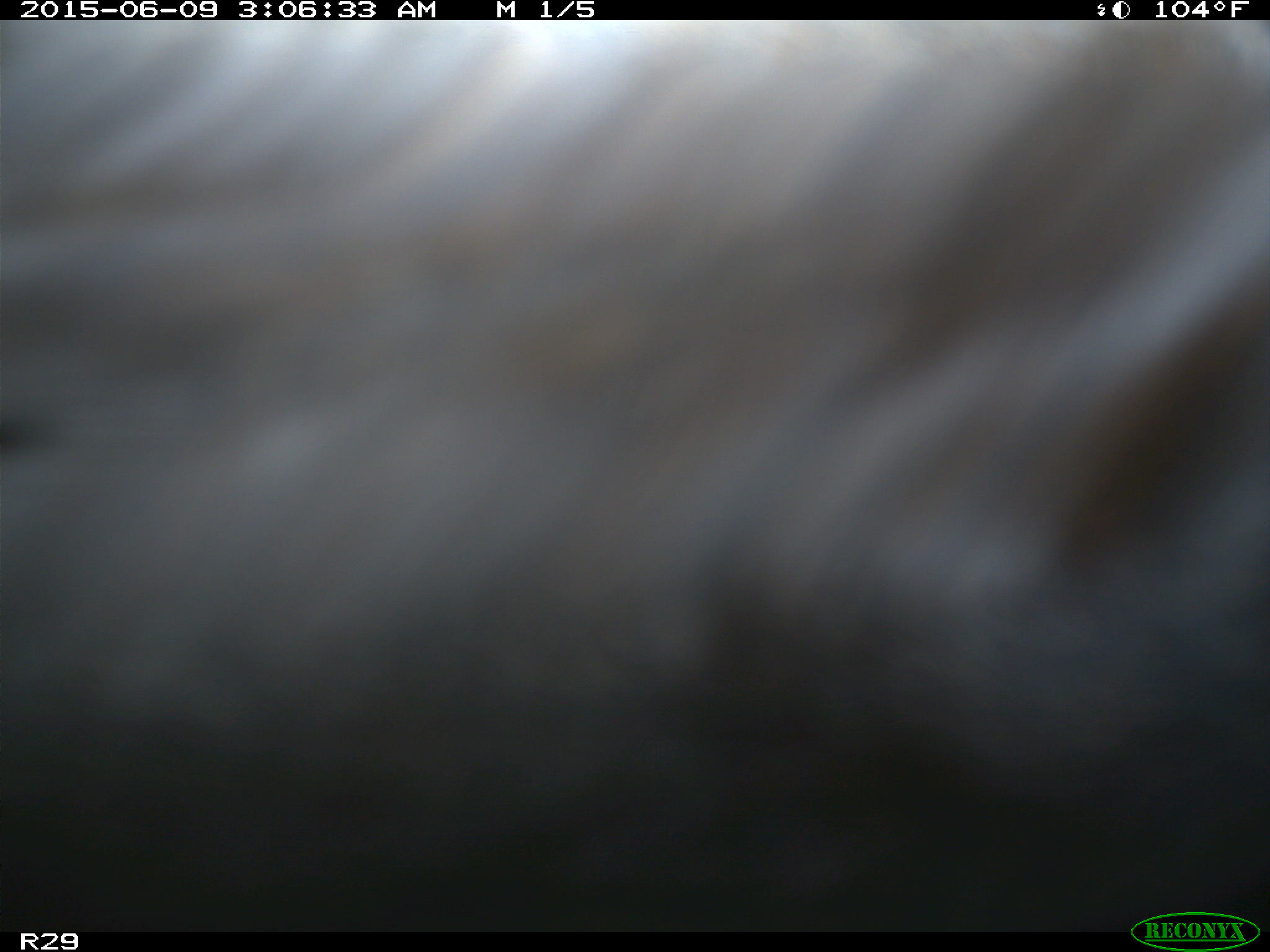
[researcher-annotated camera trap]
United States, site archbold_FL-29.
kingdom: Animalia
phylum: Chordata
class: Mammalia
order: Artiodactyla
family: Bovidae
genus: Bos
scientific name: Bos taurus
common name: domestic cow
Bos taurus (domestic cow).